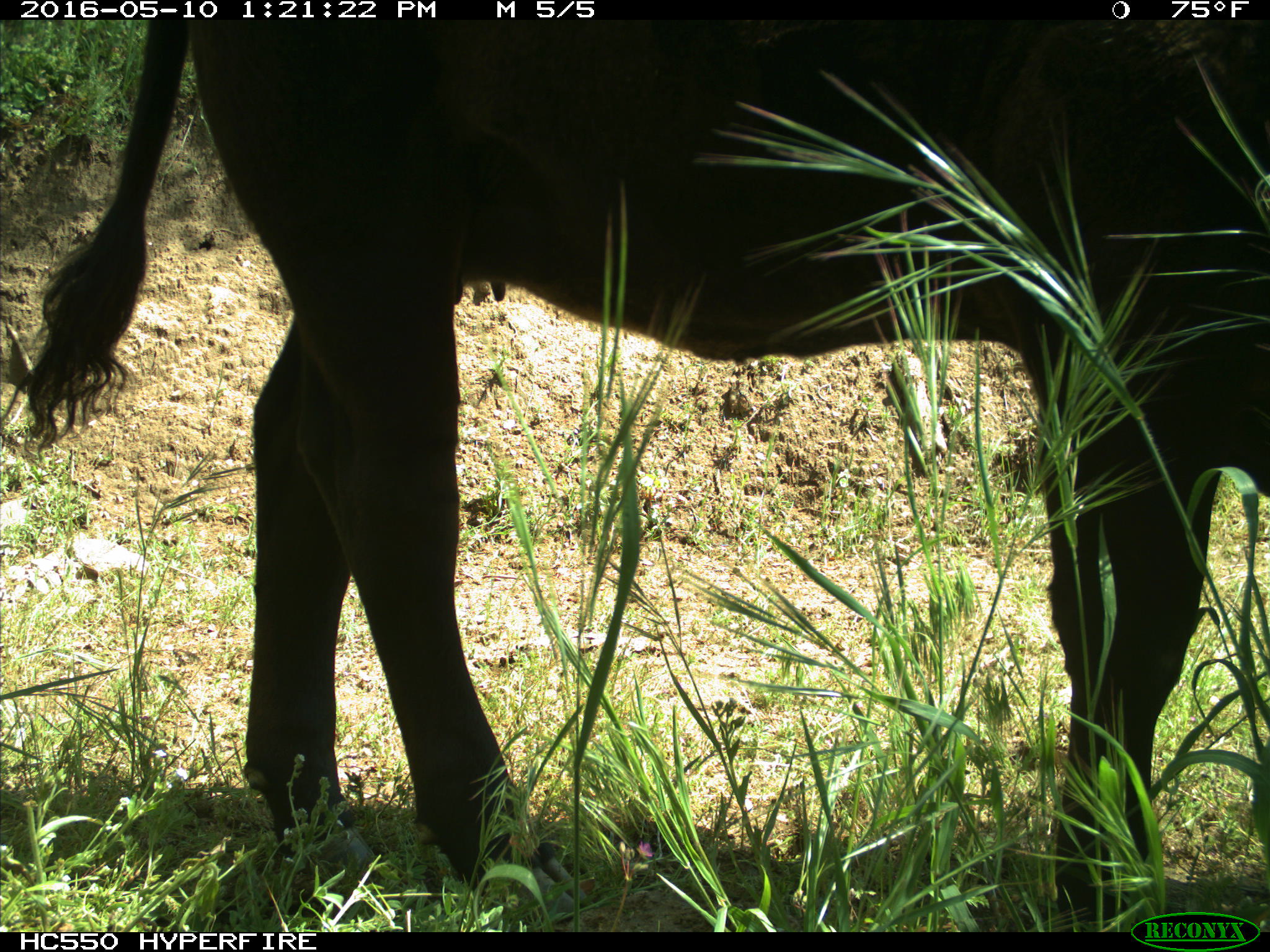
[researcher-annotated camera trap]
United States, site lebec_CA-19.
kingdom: Animalia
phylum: Chordata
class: Mammalia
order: Artiodactyla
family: Bovidae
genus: Bos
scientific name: Bos taurus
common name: domestic cow